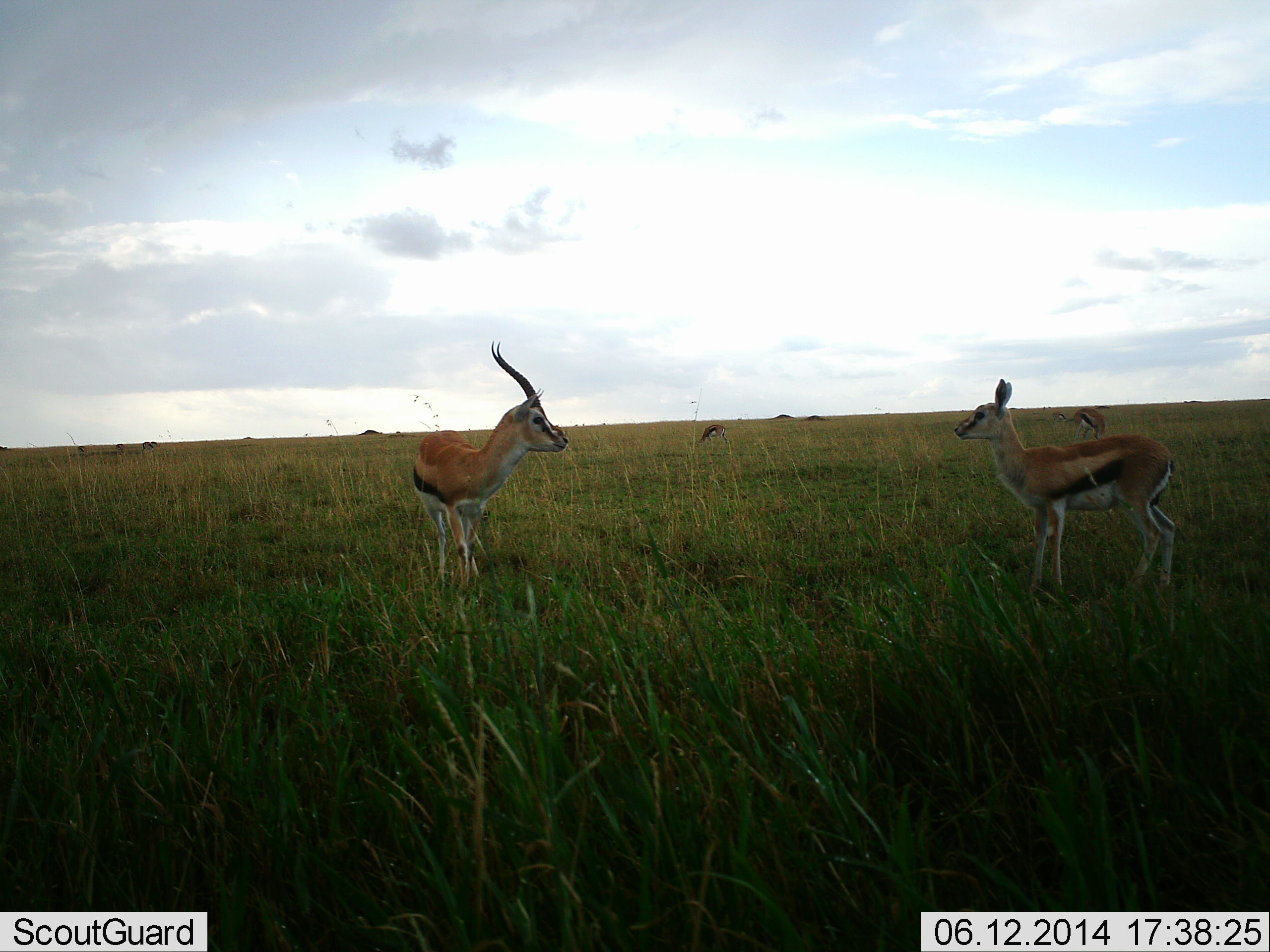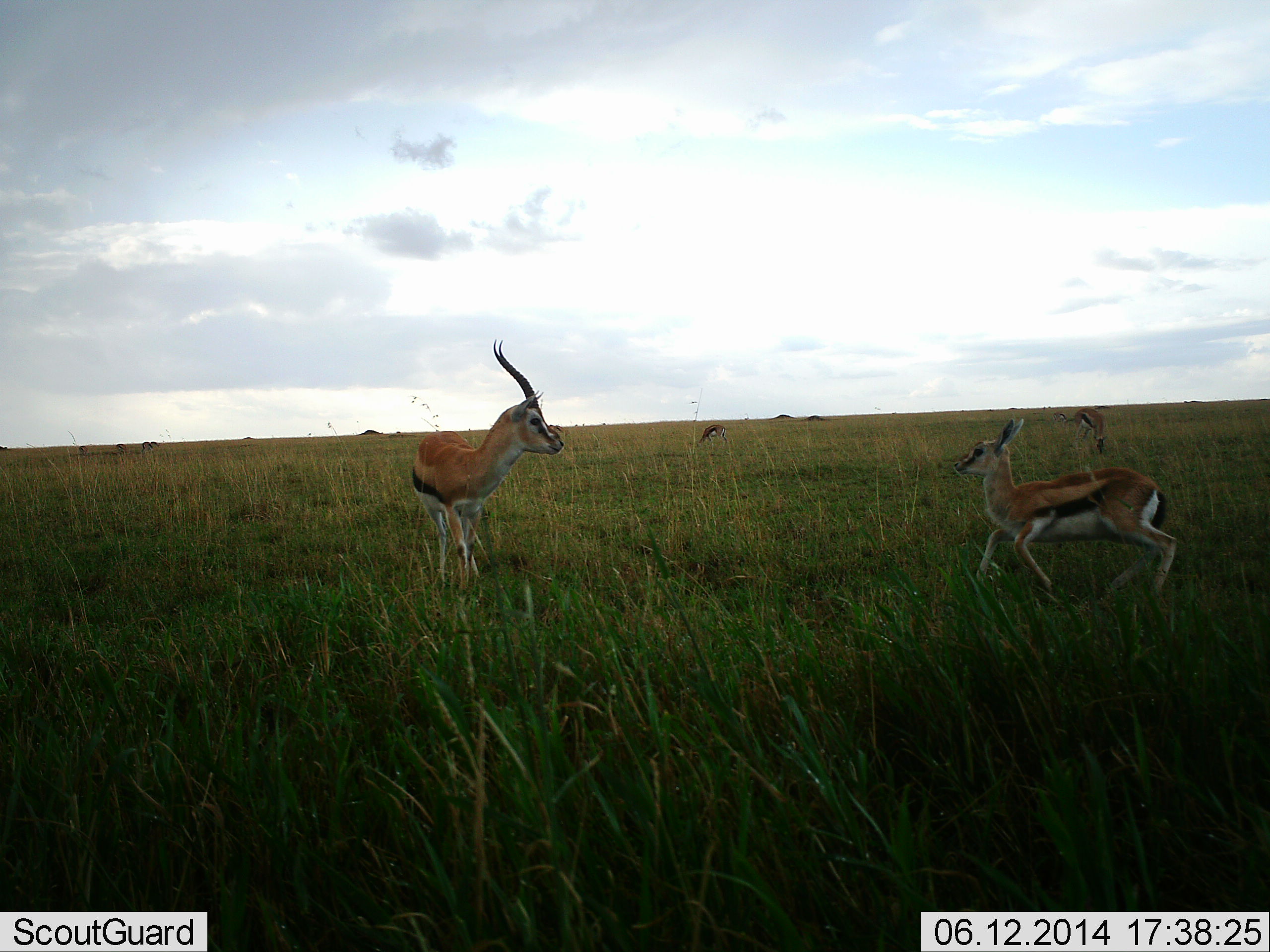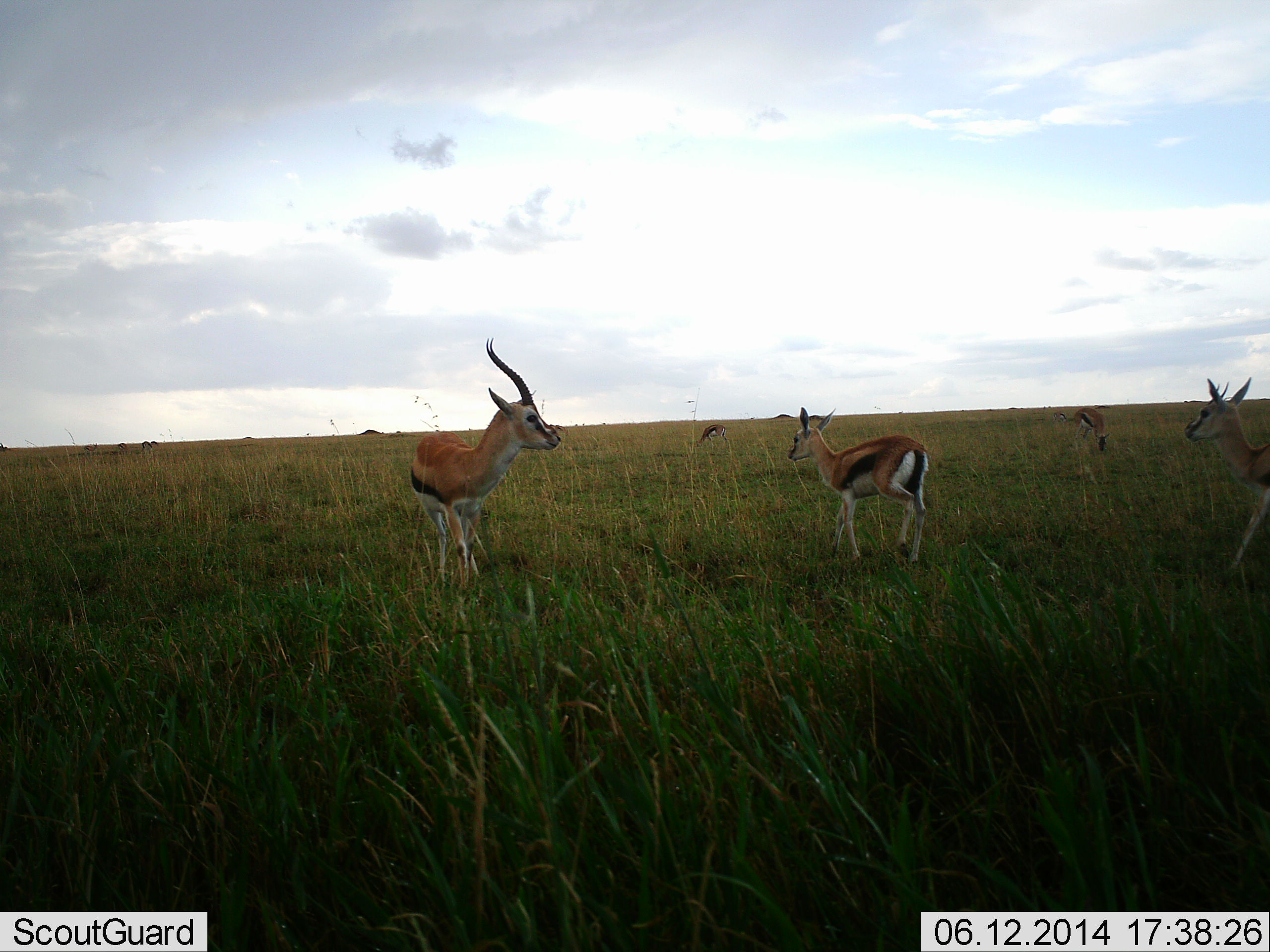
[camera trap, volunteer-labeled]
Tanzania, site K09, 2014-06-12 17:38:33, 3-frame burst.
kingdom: Animalia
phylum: Chordata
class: Mammalia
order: Artiodactyla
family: Bovidae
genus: Eudorcas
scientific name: Eudorcas thomsonii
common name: thomson's gazelle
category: gazellethomsons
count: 5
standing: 80%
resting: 0%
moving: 100%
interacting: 0%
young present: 20%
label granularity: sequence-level